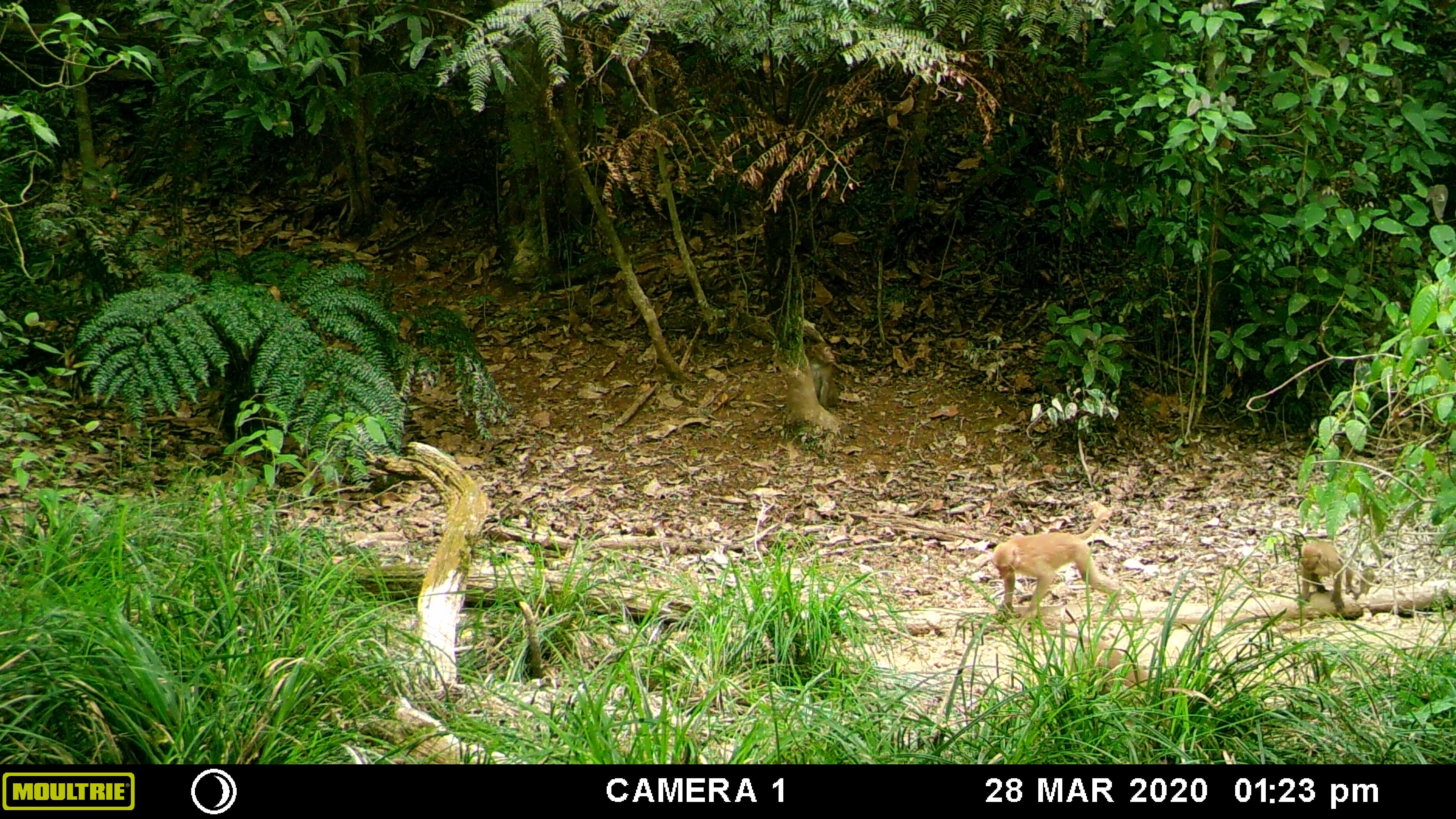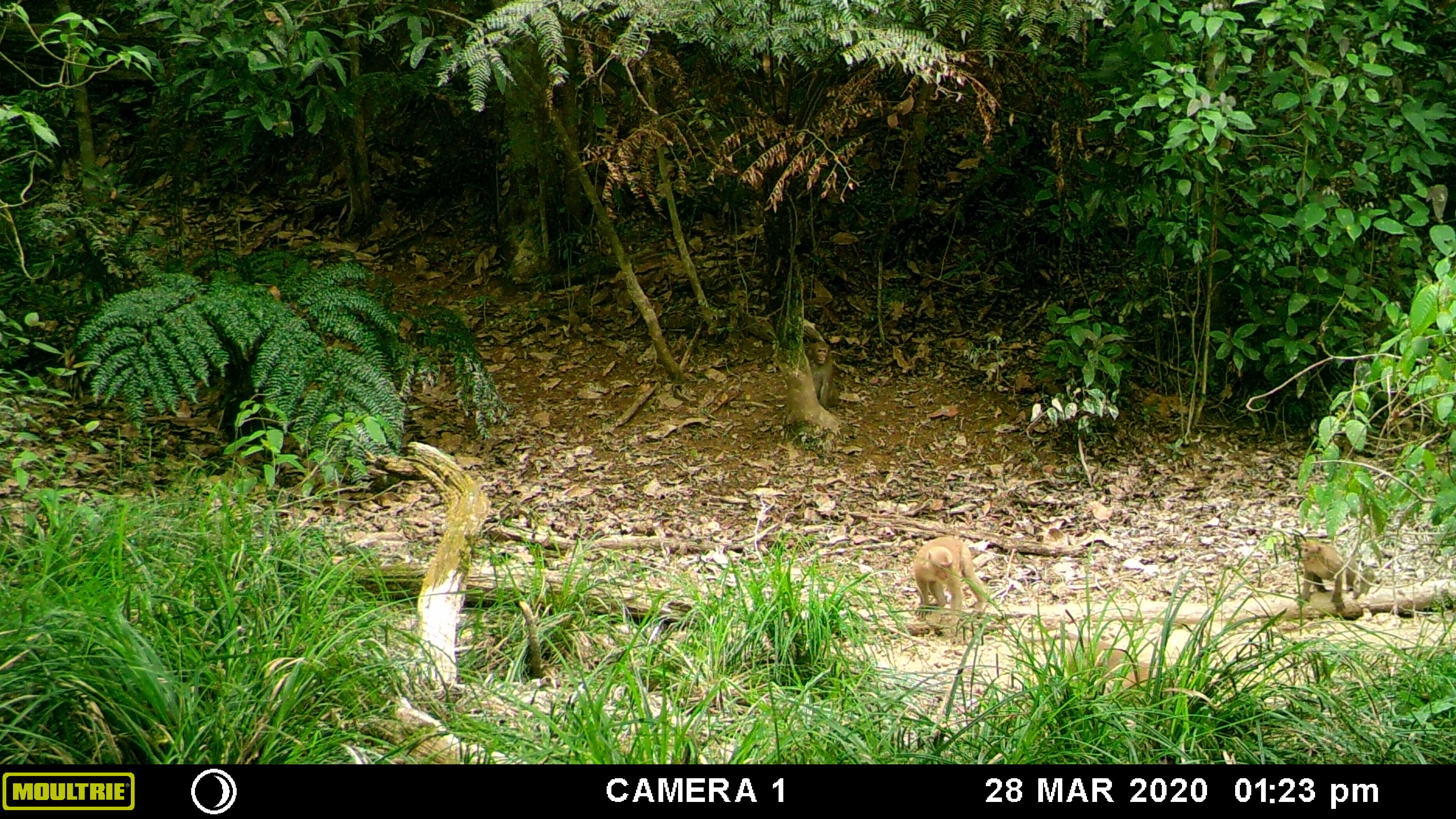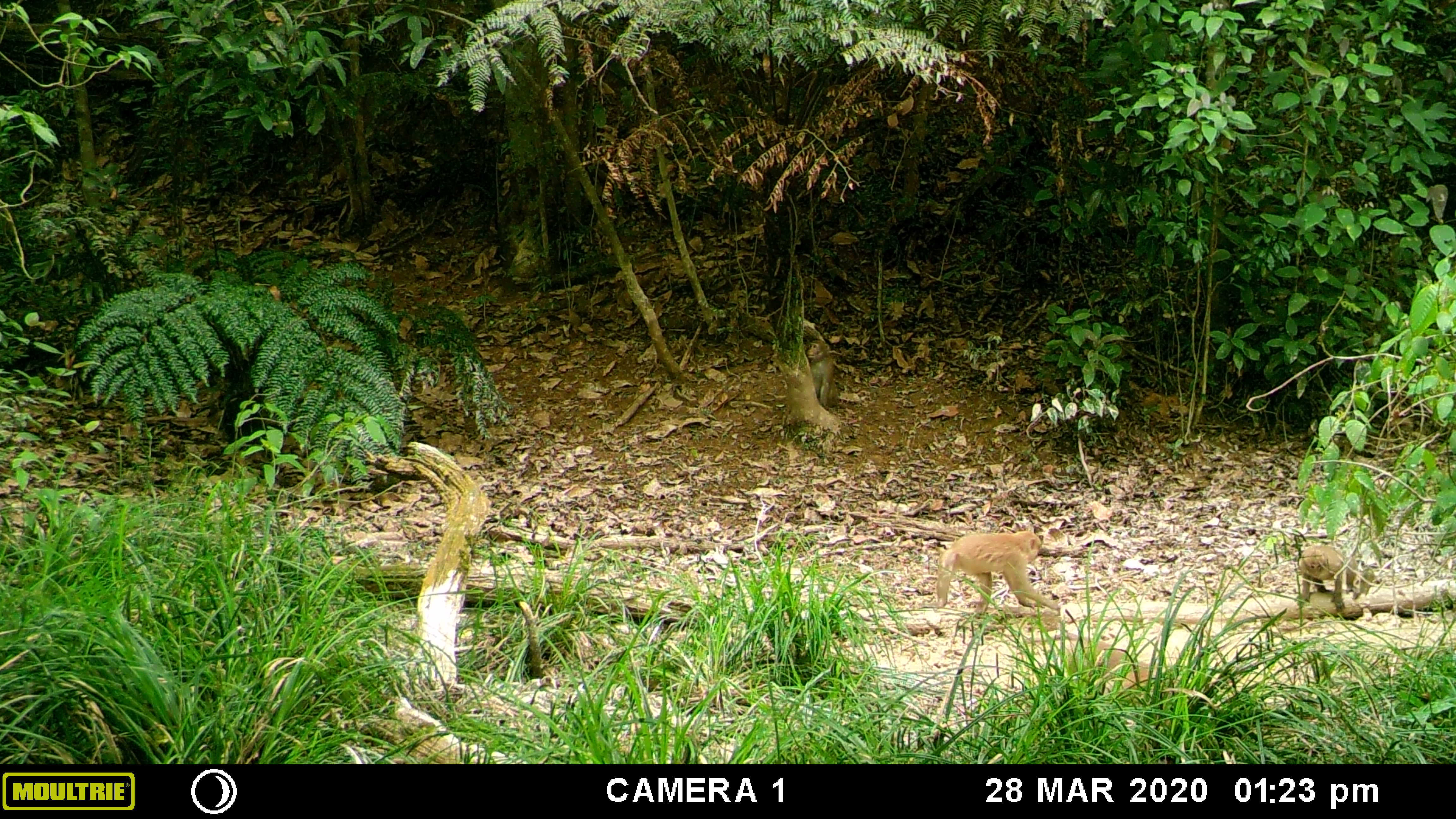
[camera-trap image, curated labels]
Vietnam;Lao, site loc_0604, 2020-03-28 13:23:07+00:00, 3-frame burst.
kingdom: Animalia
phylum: Chordata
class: Mammalia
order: Primates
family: Cercopithecidae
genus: Macaca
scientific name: Macaca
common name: macaques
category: assam or rhesus macaque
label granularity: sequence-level